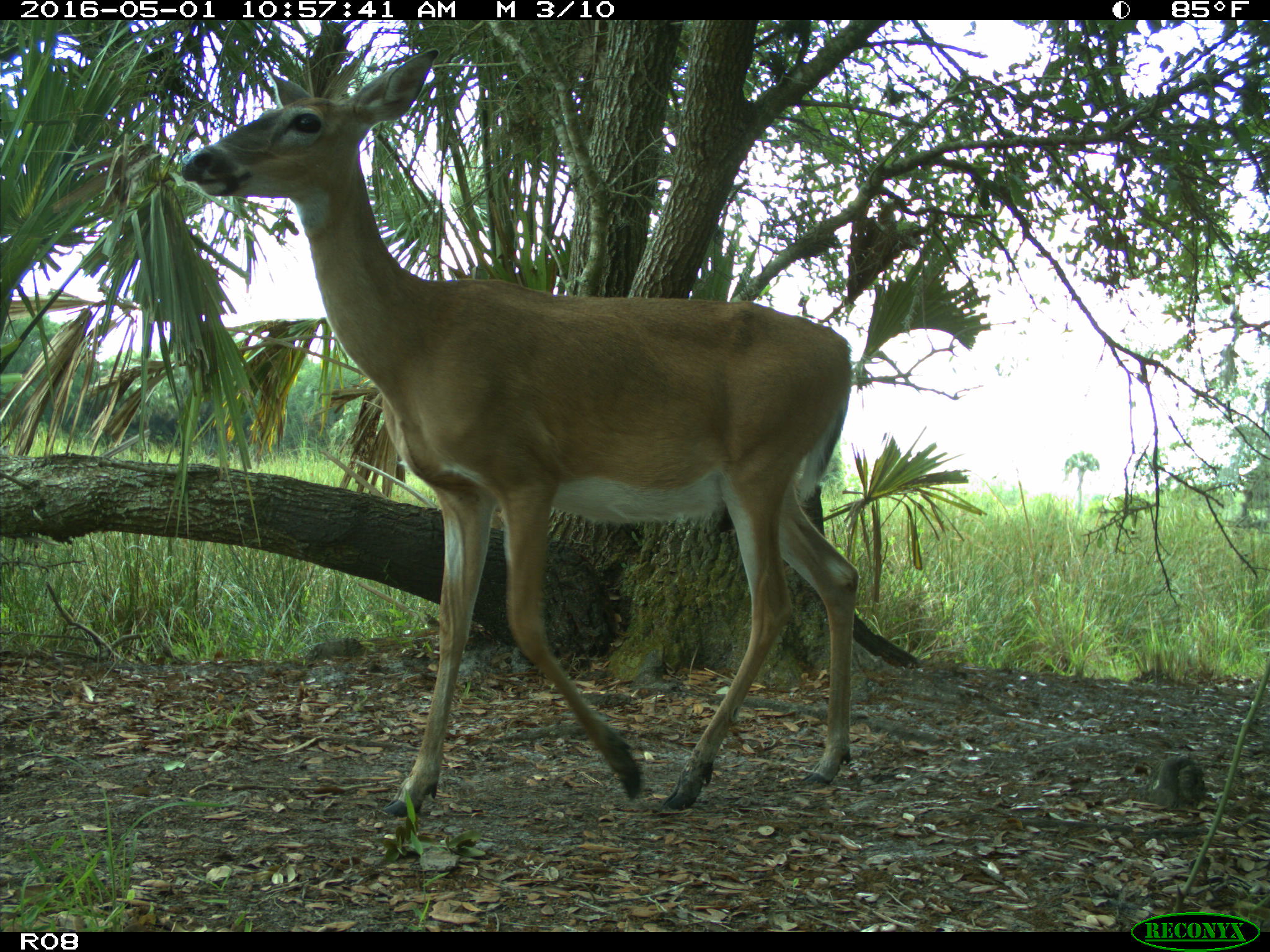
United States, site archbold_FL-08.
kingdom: Animalia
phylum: Chordata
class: Mammalia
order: Artiodactyla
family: Cervidae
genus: Odocoileus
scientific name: Odocoileus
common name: deer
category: unidentified deer